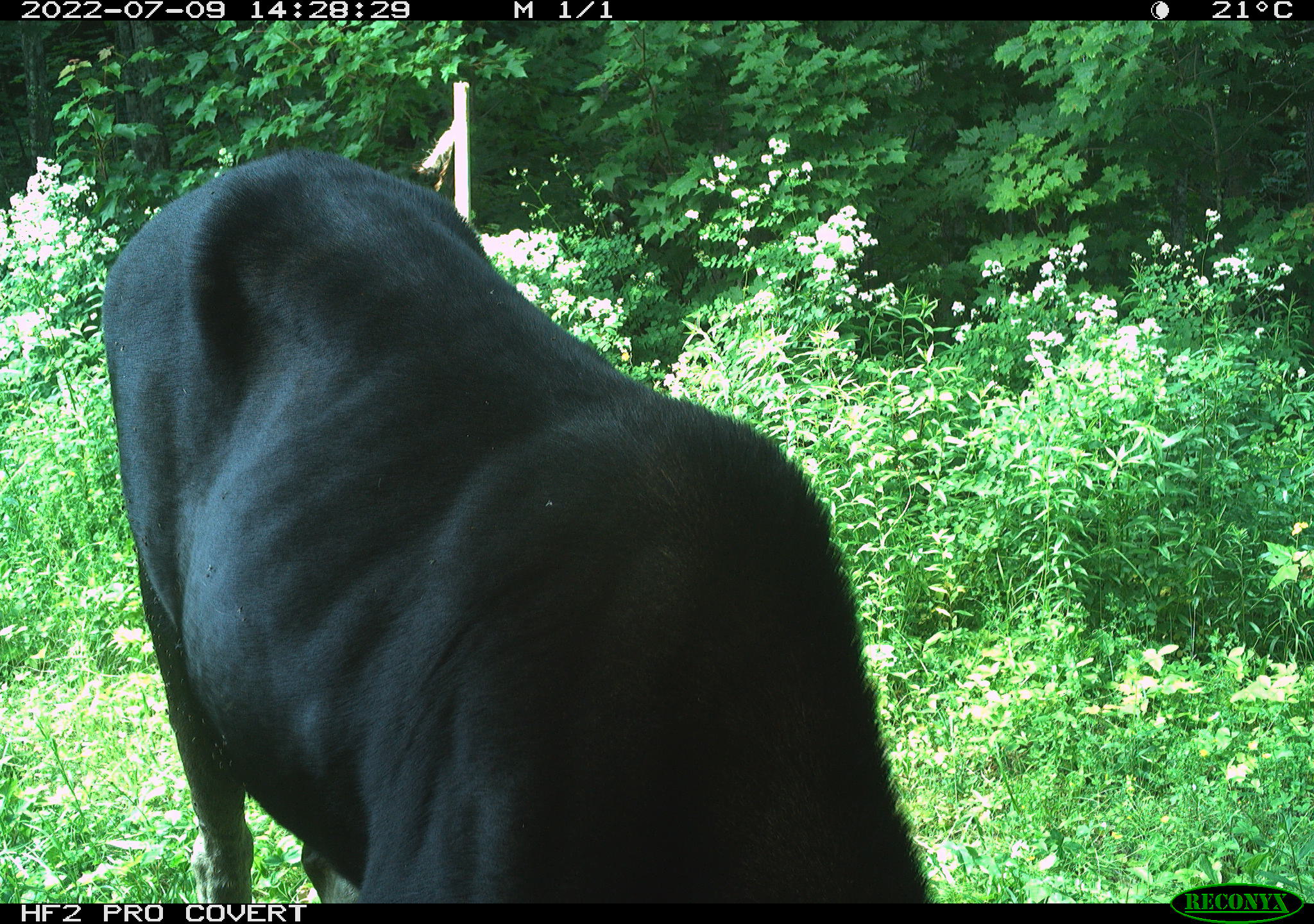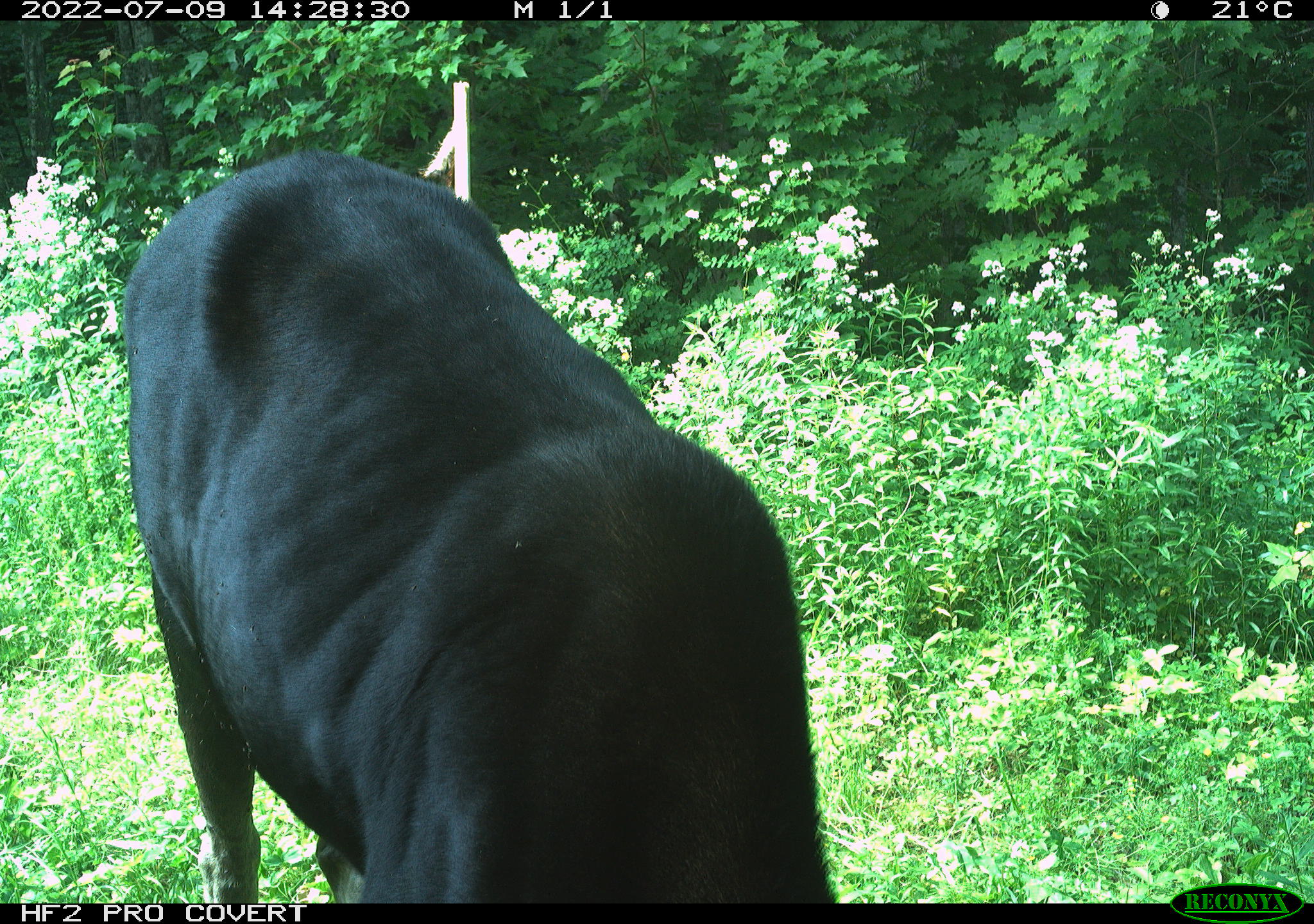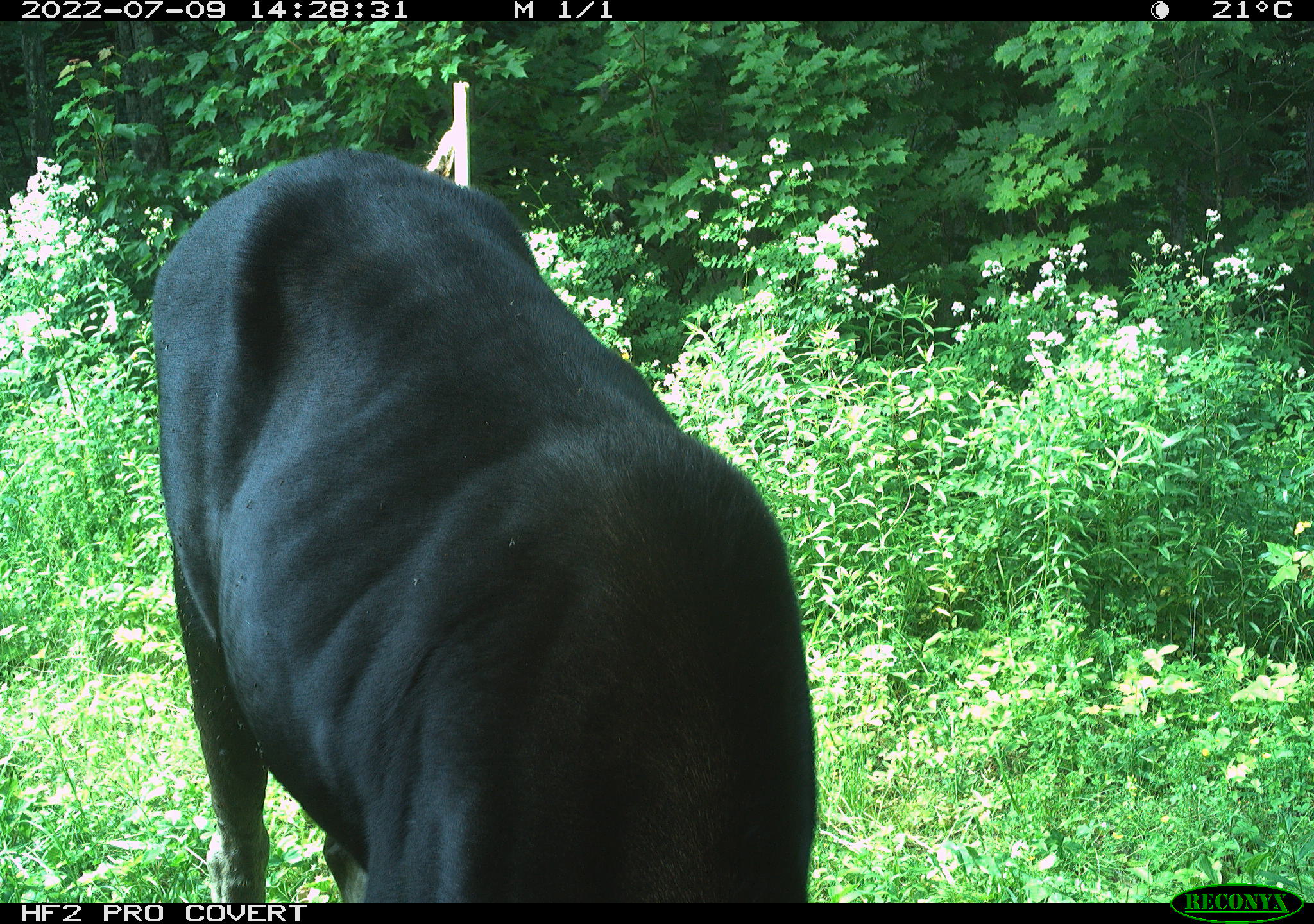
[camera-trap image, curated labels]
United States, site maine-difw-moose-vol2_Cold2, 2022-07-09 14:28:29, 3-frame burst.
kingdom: Animalia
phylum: Chordata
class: Mammalia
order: Artiodactyla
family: Cervidae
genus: Alces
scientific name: Alces alces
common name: moose